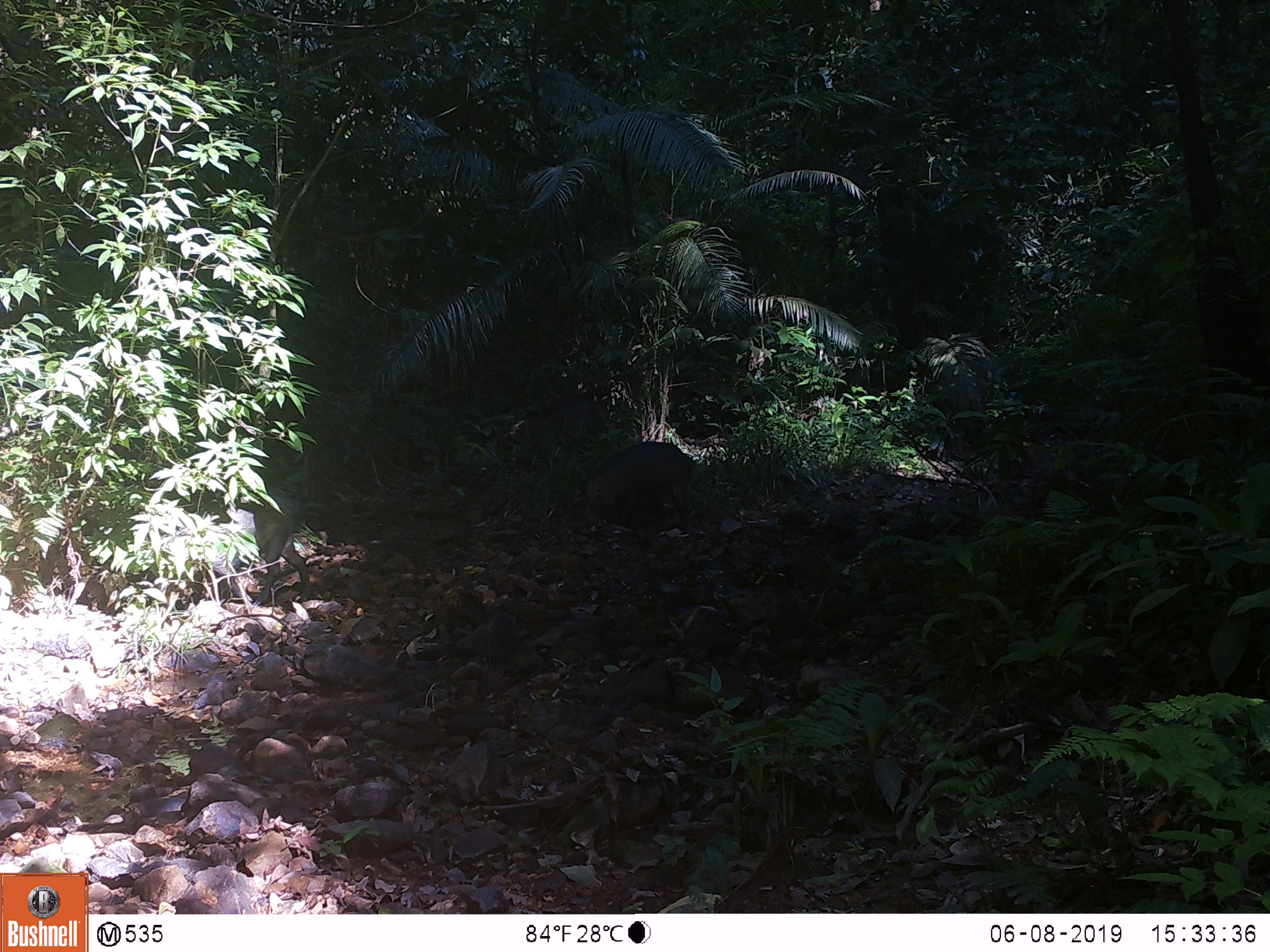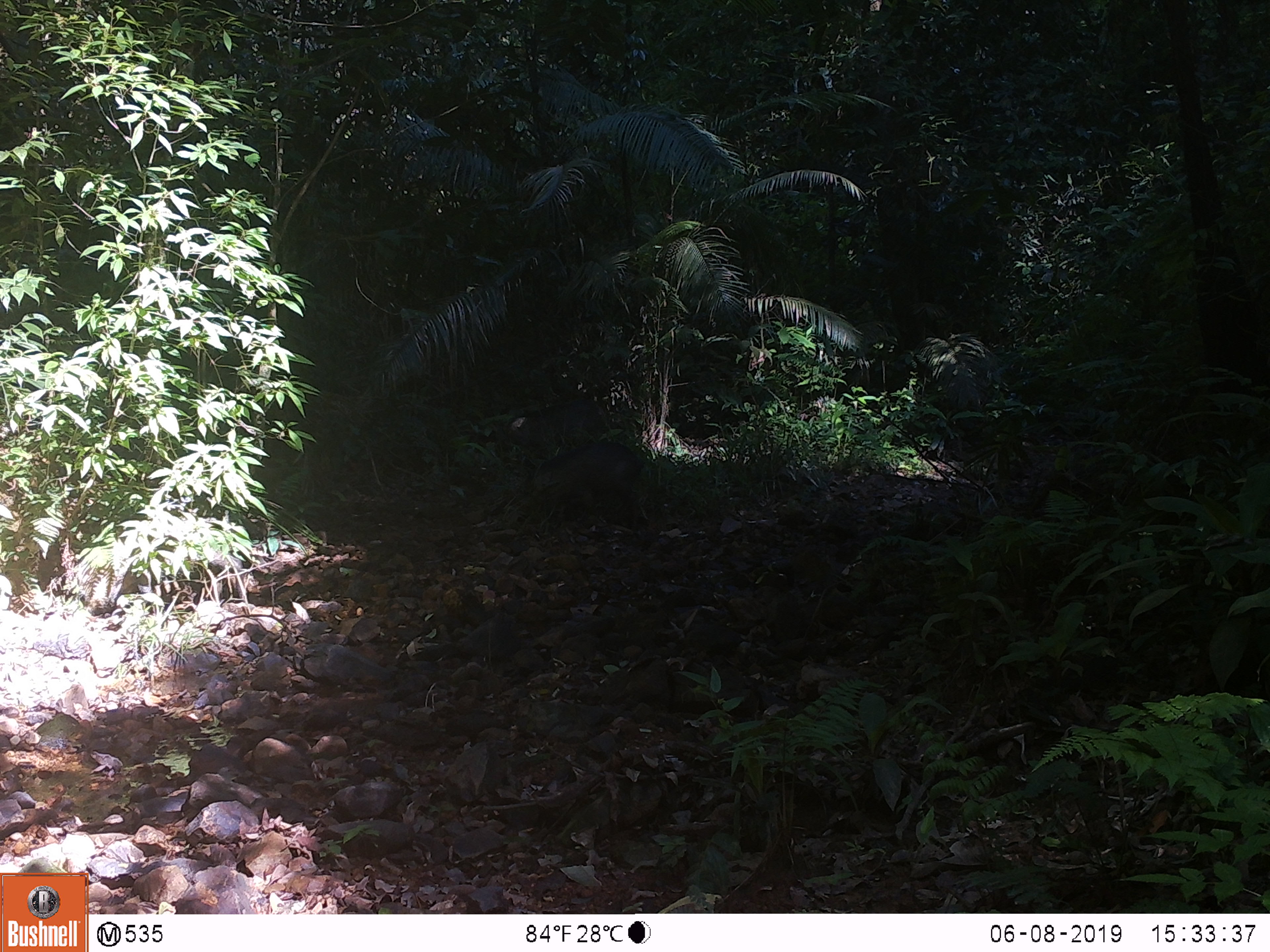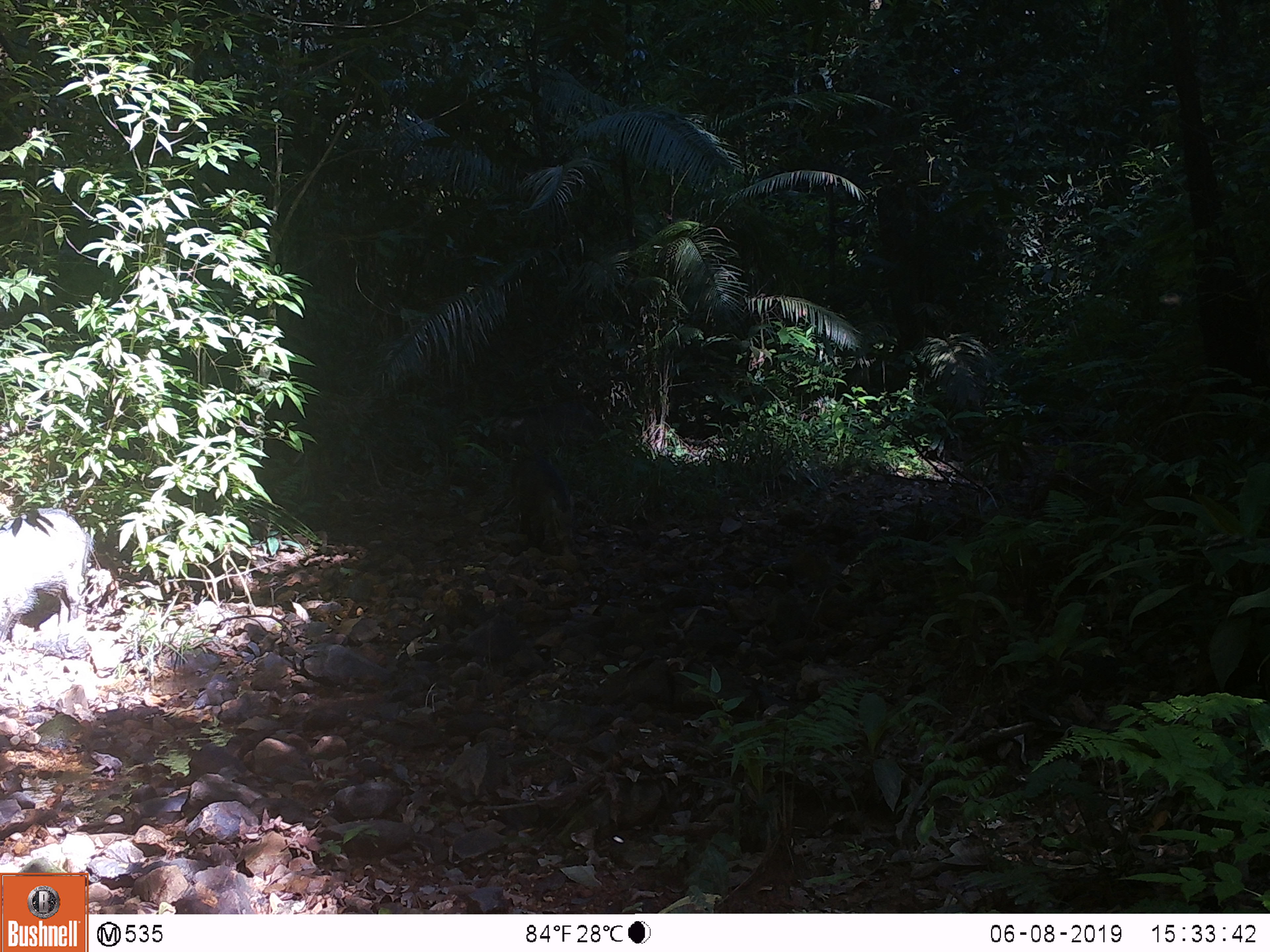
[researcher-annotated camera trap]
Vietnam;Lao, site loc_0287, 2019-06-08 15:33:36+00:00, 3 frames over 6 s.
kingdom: Animalia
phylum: Chordata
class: Mammalia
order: Artiodactyla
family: Suidae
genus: Sus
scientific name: Sus scrofa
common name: eurasian wild pig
Eurasian wild pig (Sus scrofa). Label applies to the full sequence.